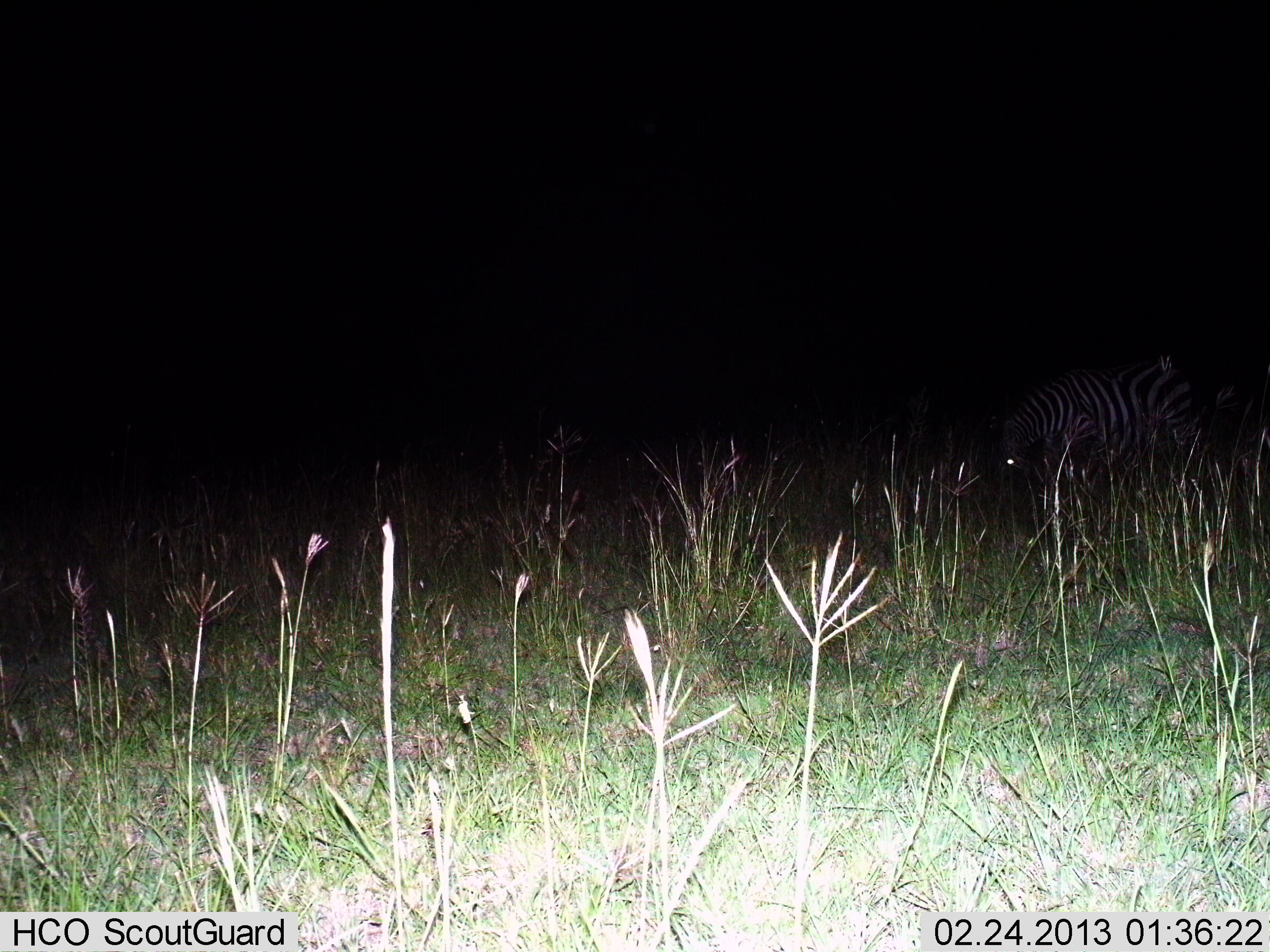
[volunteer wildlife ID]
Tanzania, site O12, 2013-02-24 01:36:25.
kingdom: Animalia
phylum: Chordata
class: Mammalia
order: Perissodactyla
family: Equidae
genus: Equus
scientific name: Equus quagga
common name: plains zebra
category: zebra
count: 1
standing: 40%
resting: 0%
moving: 5%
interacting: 5%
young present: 0%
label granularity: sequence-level